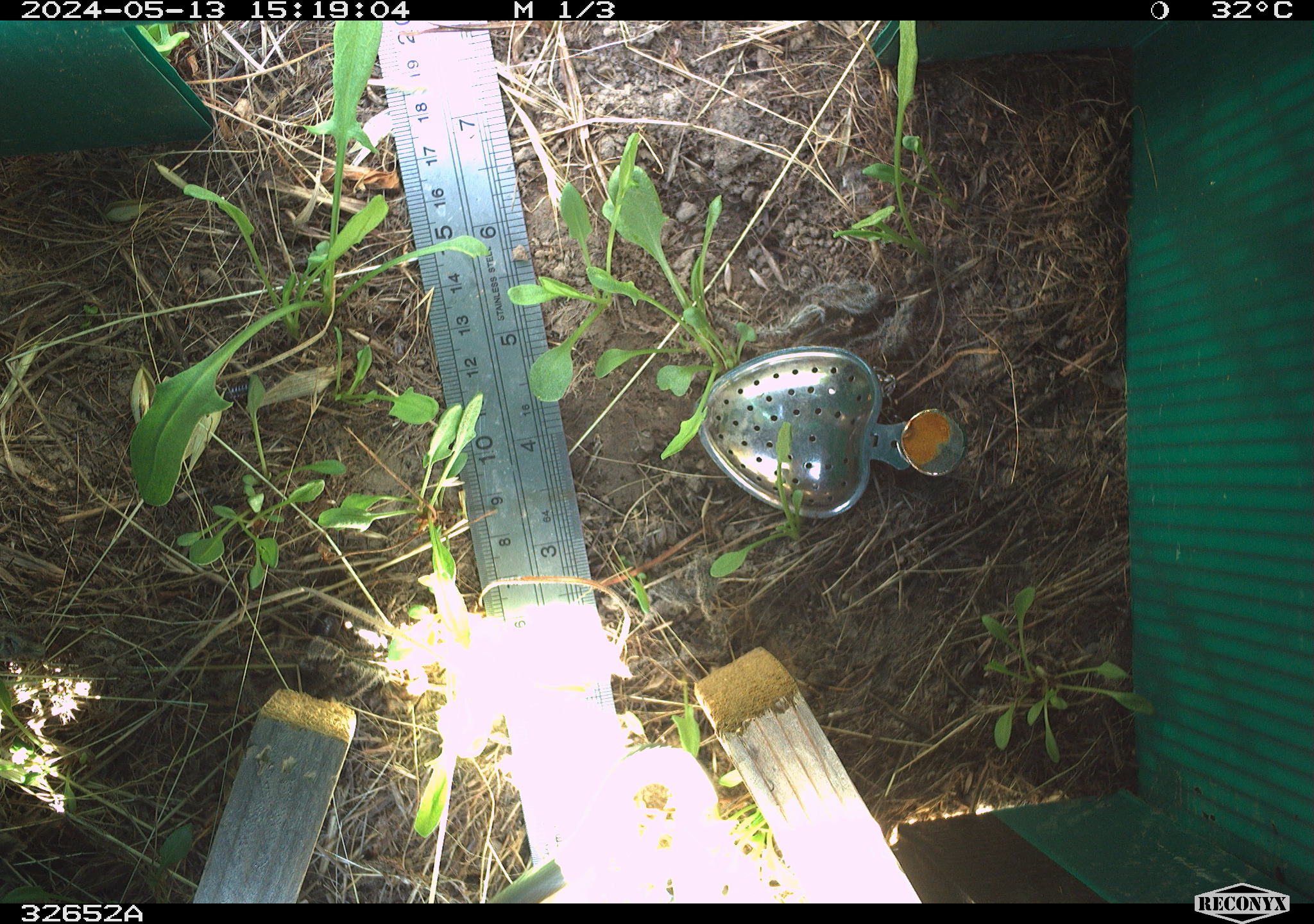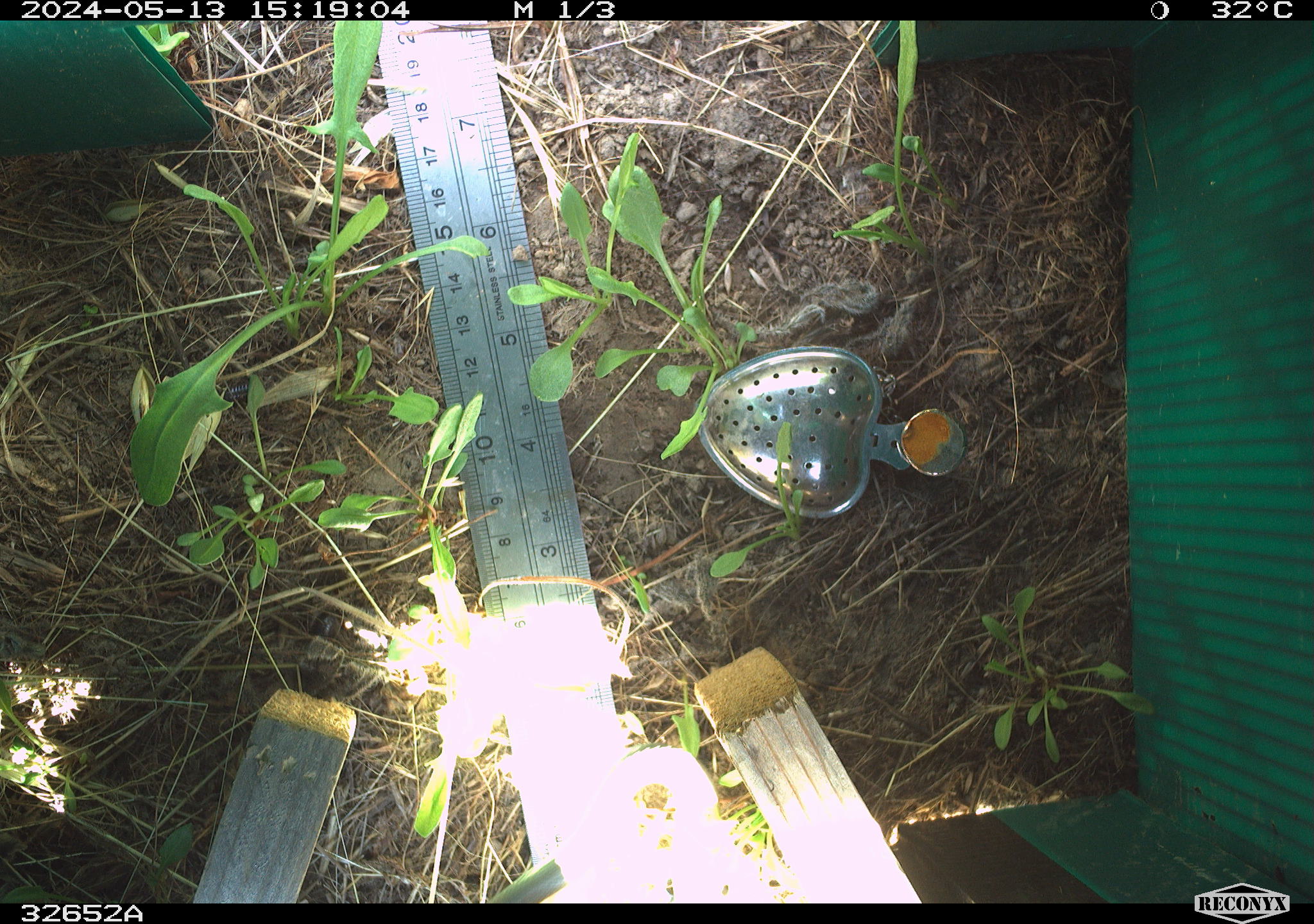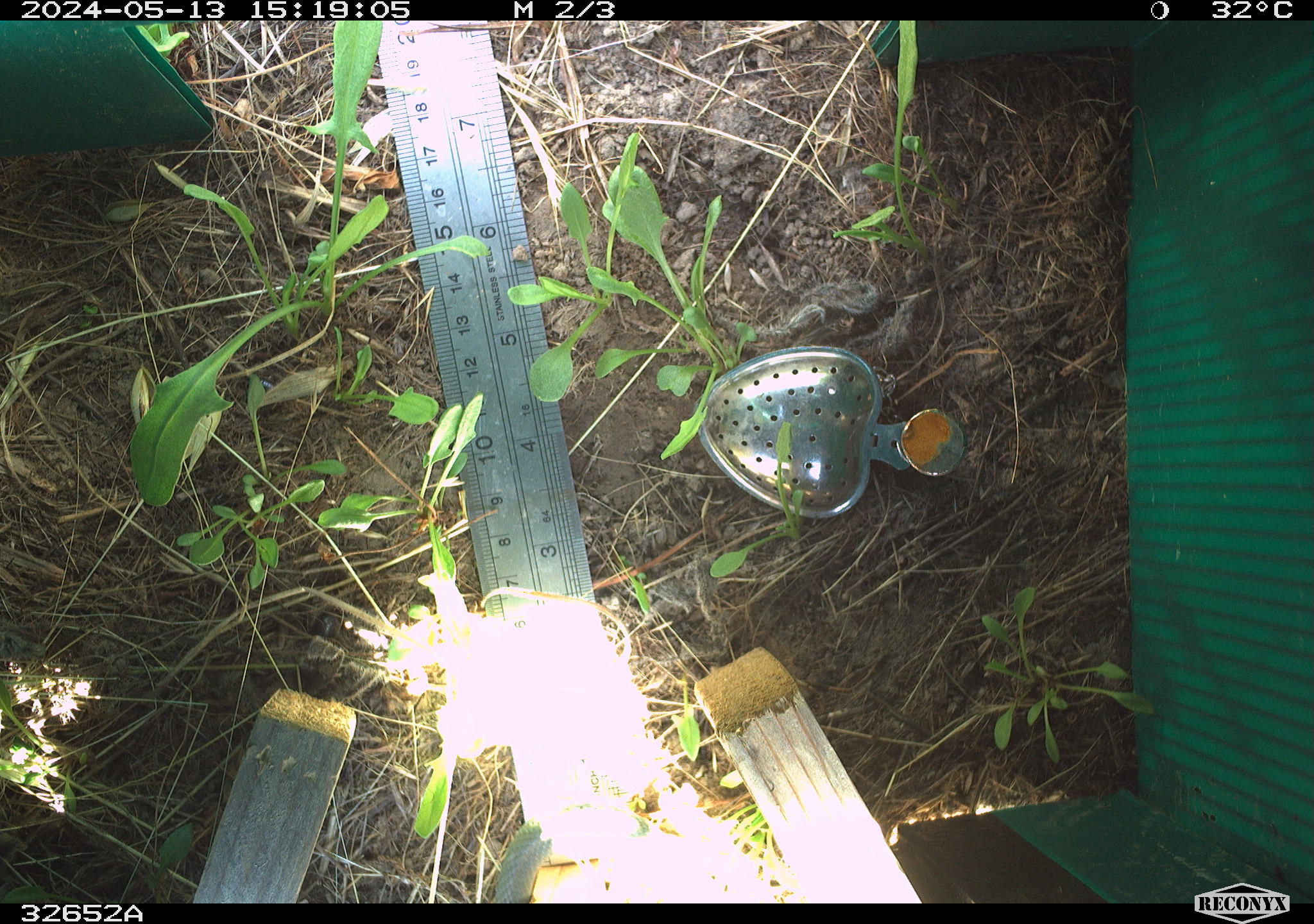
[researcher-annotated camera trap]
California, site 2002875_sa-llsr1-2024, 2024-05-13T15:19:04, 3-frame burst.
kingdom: Animalia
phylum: Chordata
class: Reptilia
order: Squamata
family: Colubridae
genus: Coluber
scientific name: Coluber constrictor mormon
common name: western yellow-bellied racer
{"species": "western yellow-bellied racer (Coluber constrictor mormon)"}